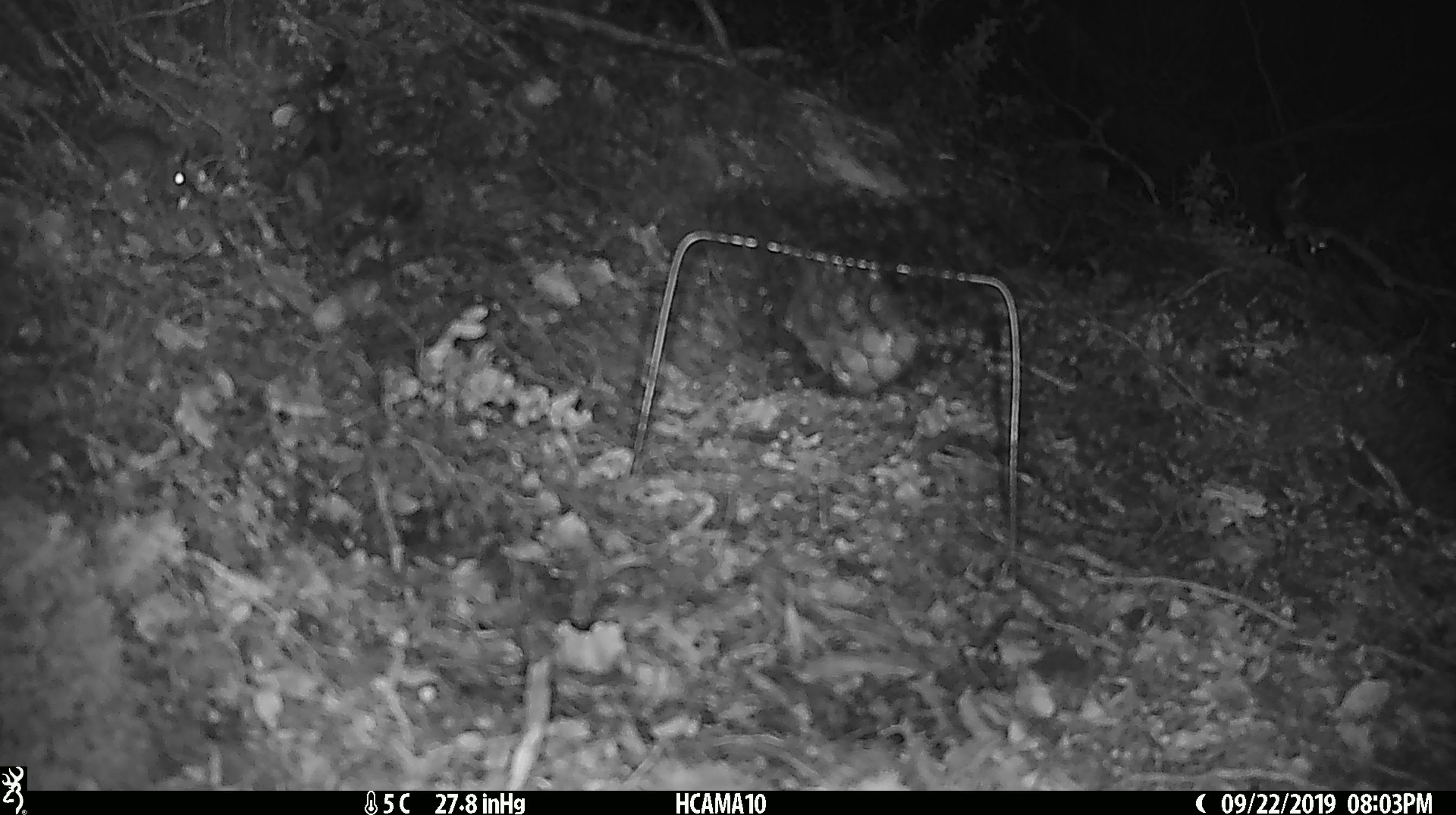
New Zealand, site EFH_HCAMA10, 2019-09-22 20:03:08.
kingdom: Animalia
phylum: Chordata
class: Mammalia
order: Rodentia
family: Muridae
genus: Mus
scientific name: Mus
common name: mouse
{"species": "mouse (Mus)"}